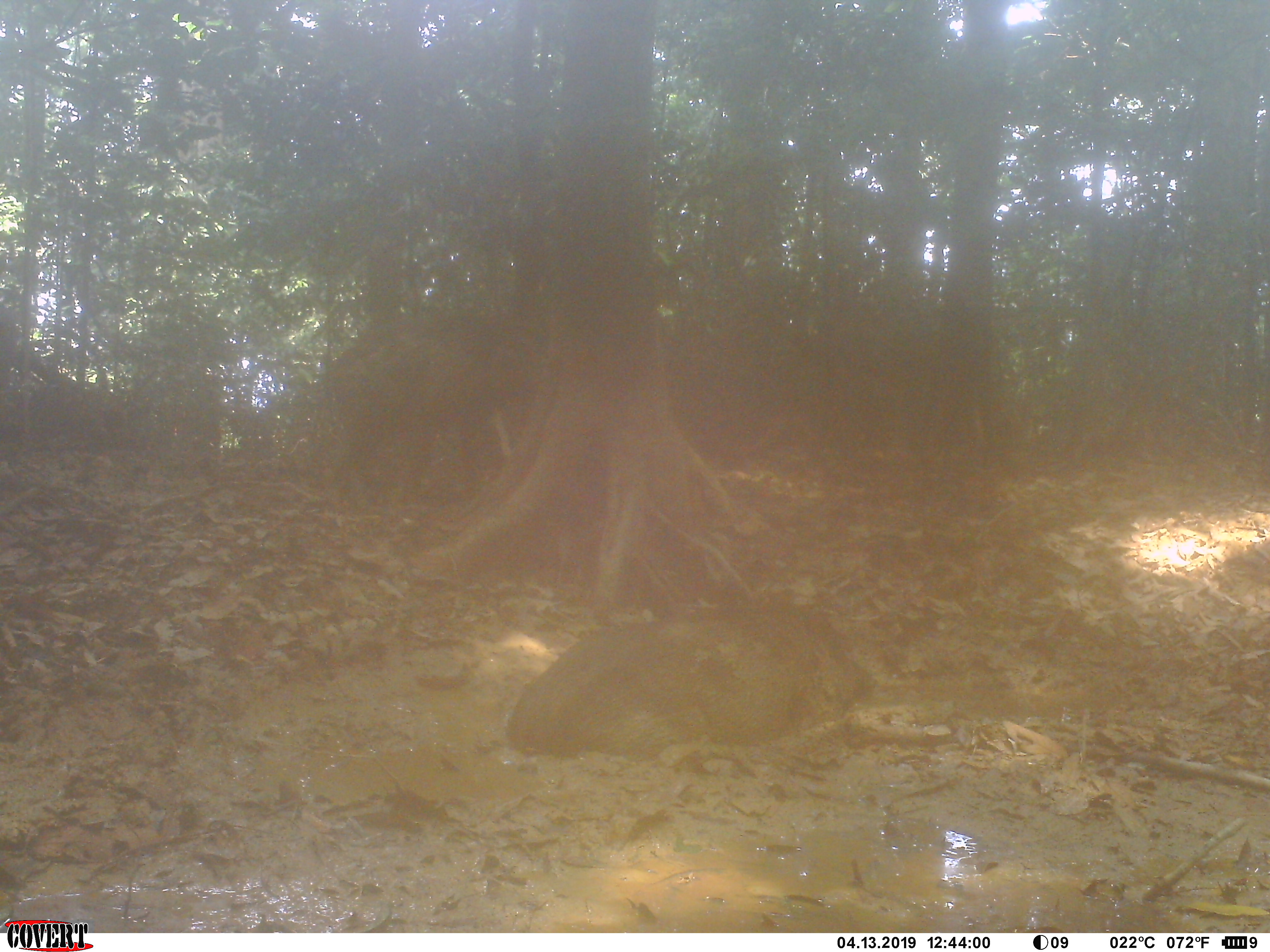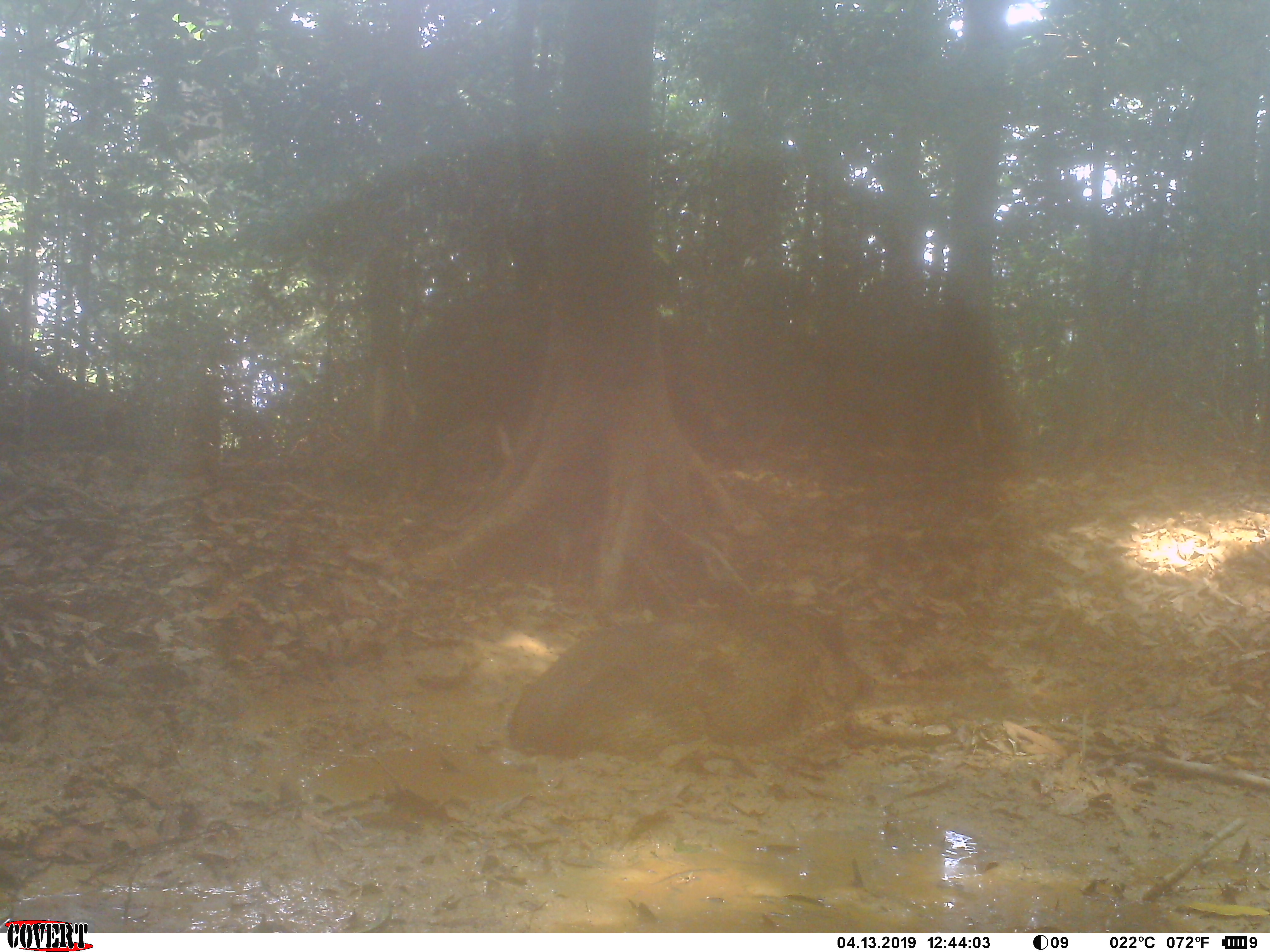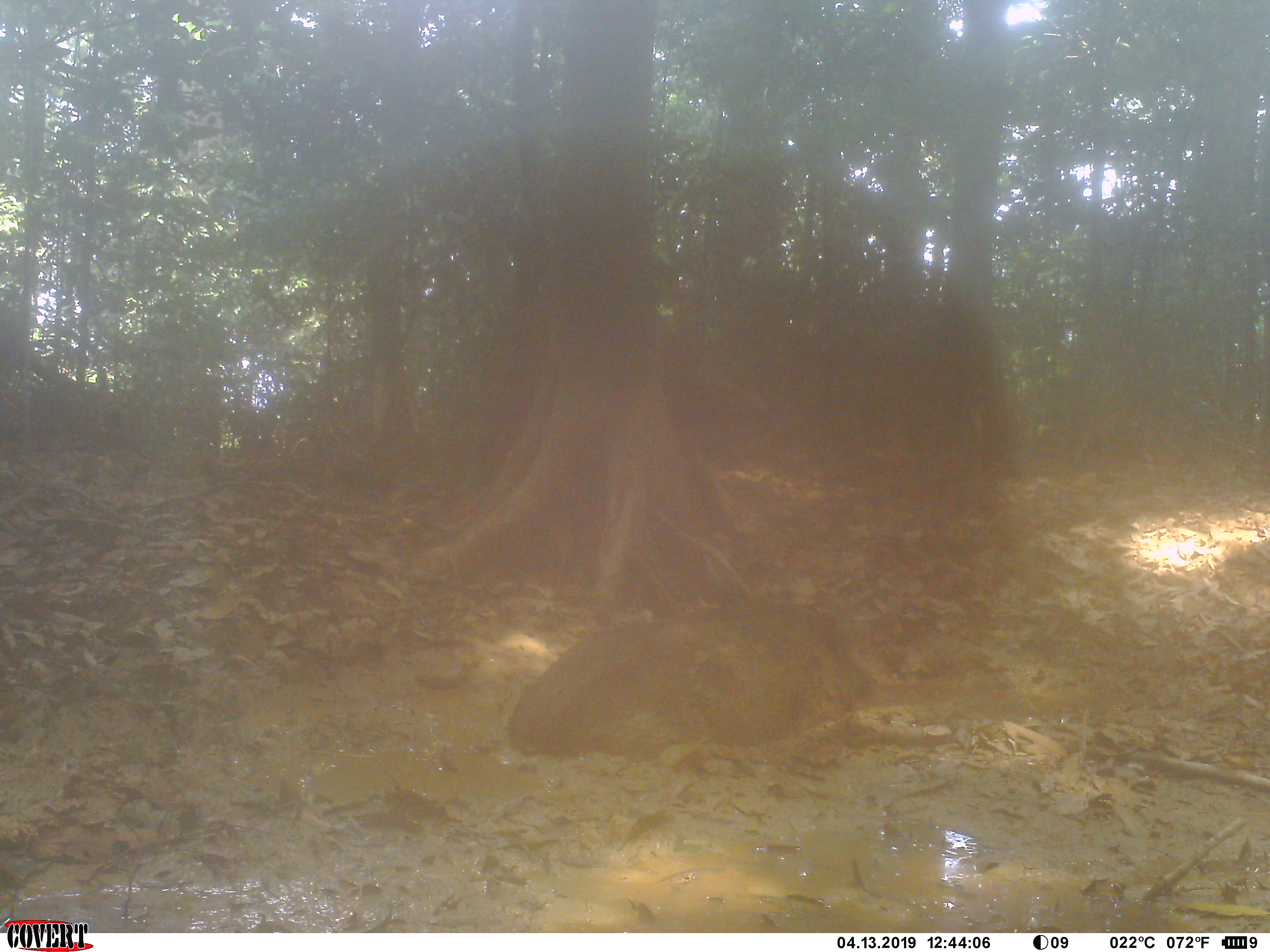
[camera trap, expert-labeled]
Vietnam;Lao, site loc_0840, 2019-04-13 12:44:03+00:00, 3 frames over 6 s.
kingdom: Animalia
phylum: Chordata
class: Mammalia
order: Artiodactyla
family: Suidae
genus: Sus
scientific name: Sus scrofa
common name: eurasian wild pig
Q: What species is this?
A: Eurasian wild pig (Sus scrofa).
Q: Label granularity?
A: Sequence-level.